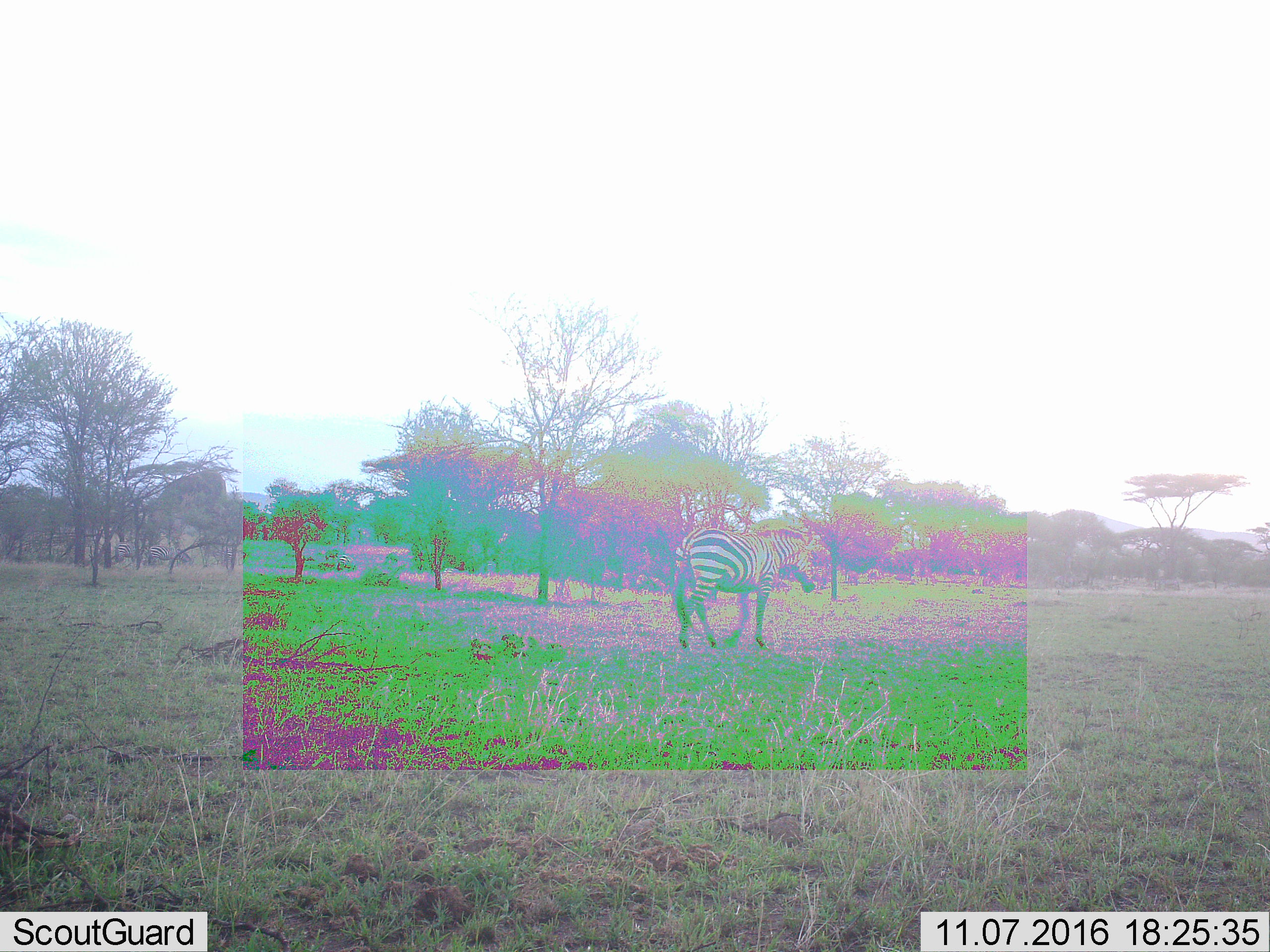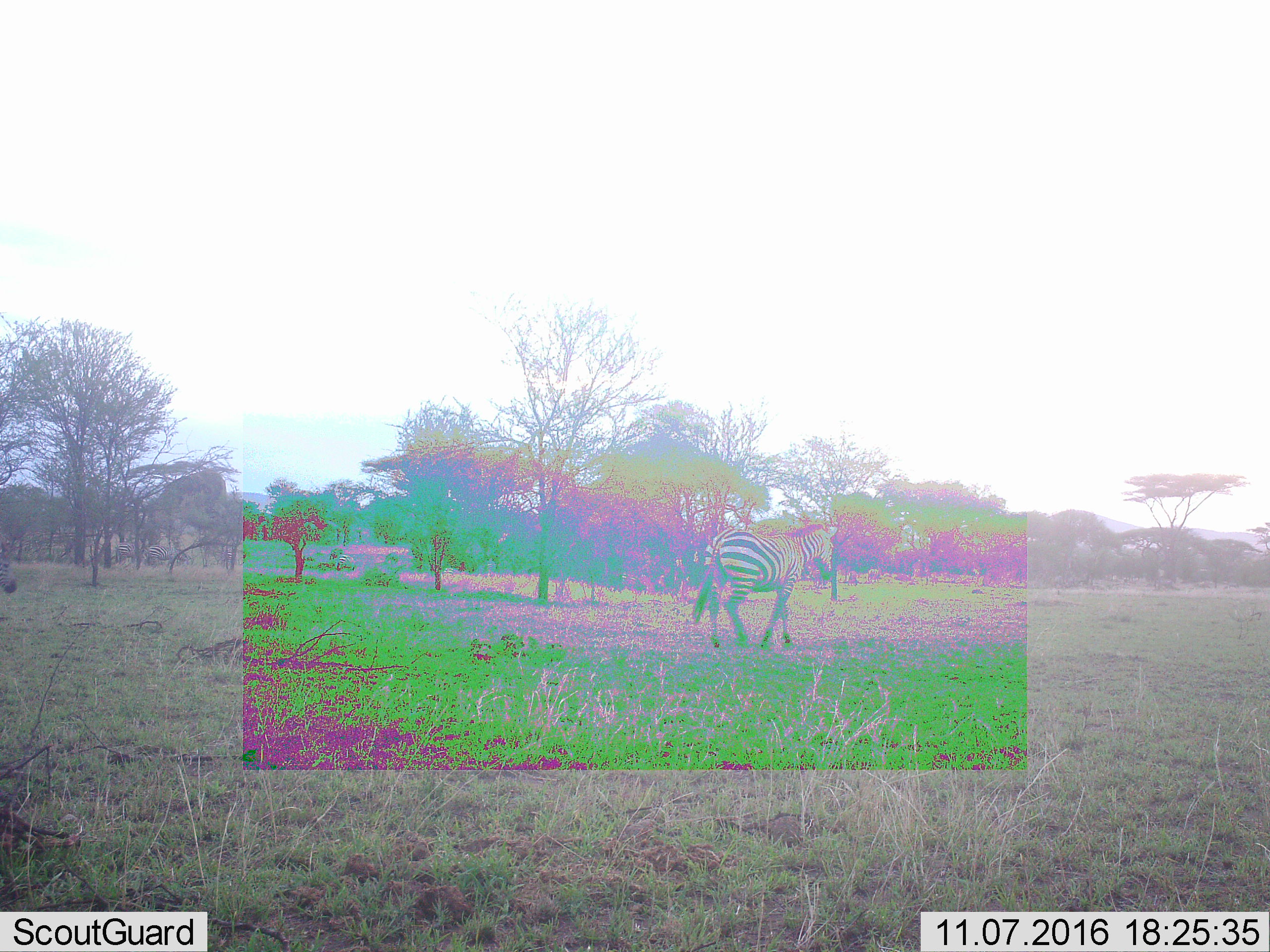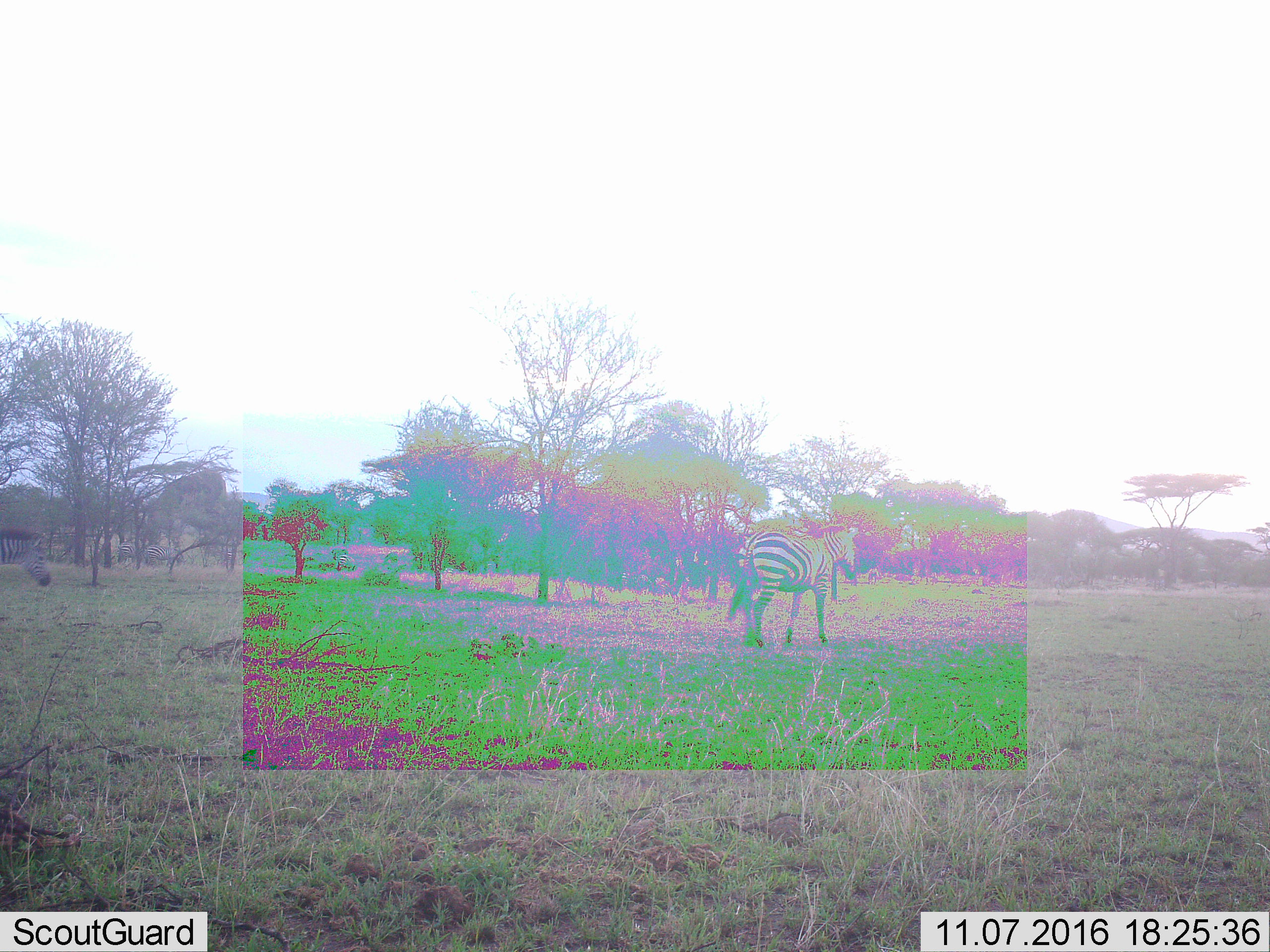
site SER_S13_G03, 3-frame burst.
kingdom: Animalia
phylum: Chordata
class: Mammalia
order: Perissodactyla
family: Equidae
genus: Equus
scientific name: Equus quagga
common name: plains zebra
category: zebraplains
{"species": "zebraplains (plains zebra) (Equus quagga)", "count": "6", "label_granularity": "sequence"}